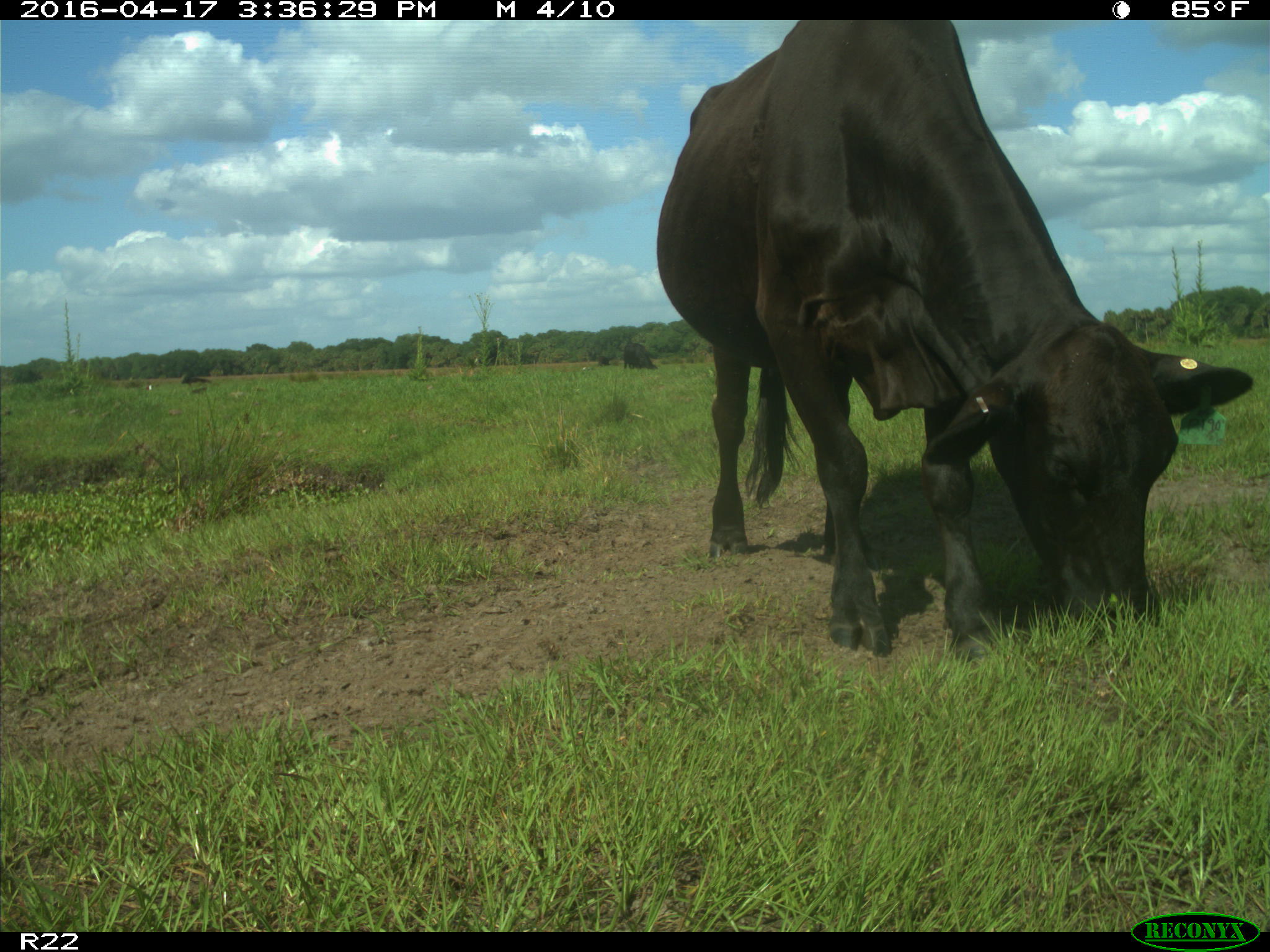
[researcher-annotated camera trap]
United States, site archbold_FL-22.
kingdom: Animalia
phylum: Chordata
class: Mammalia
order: Artiodactyla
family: Bovidae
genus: Bos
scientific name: Bos taurus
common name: domestic cow